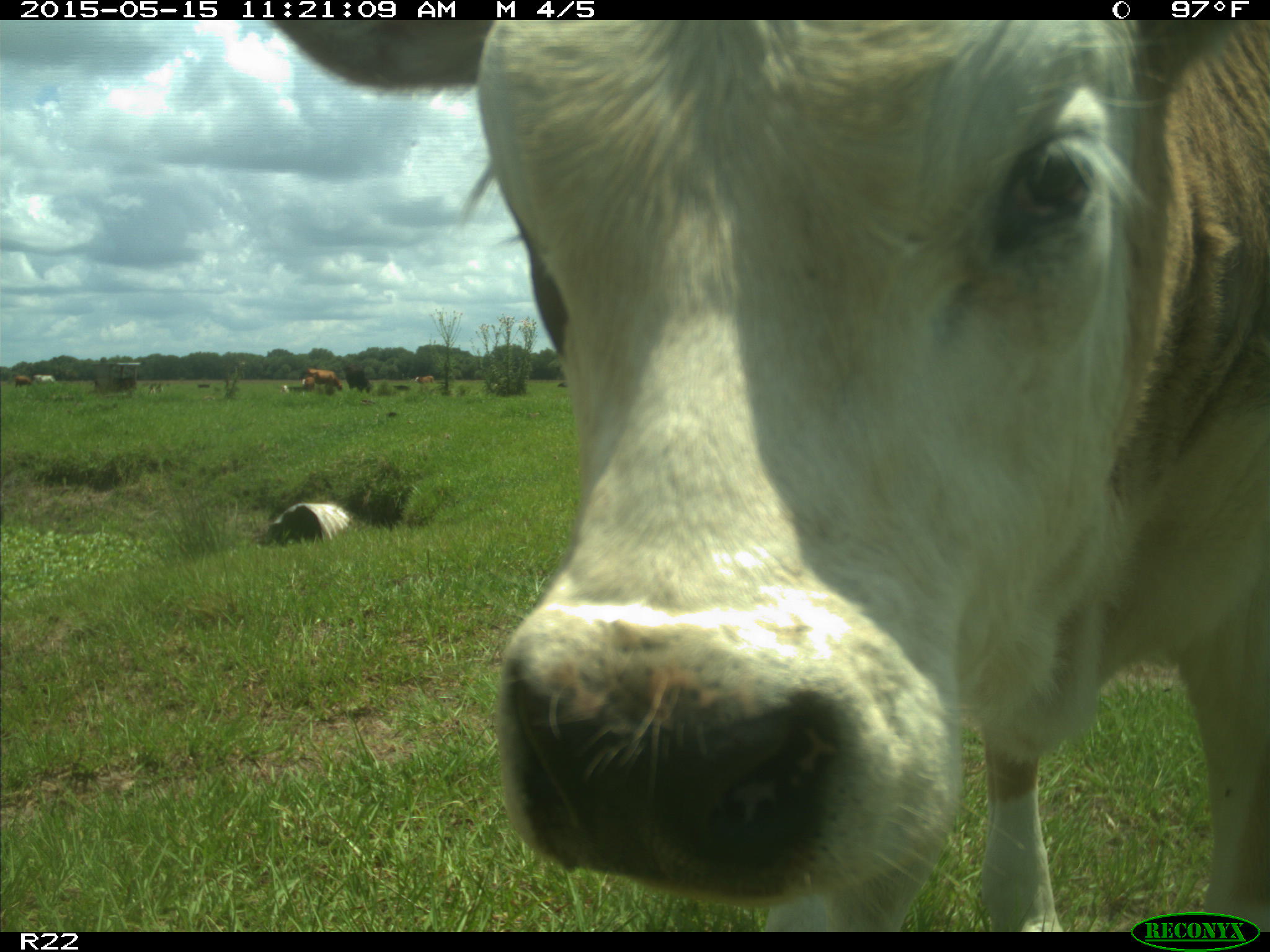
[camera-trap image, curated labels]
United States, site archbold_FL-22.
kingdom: Animalia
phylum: Chordata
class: Mammalia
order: Artiodactyla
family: Bovidae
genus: Bos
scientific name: Bos taurus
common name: domestic cow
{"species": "Bos taurus (domestic cow)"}